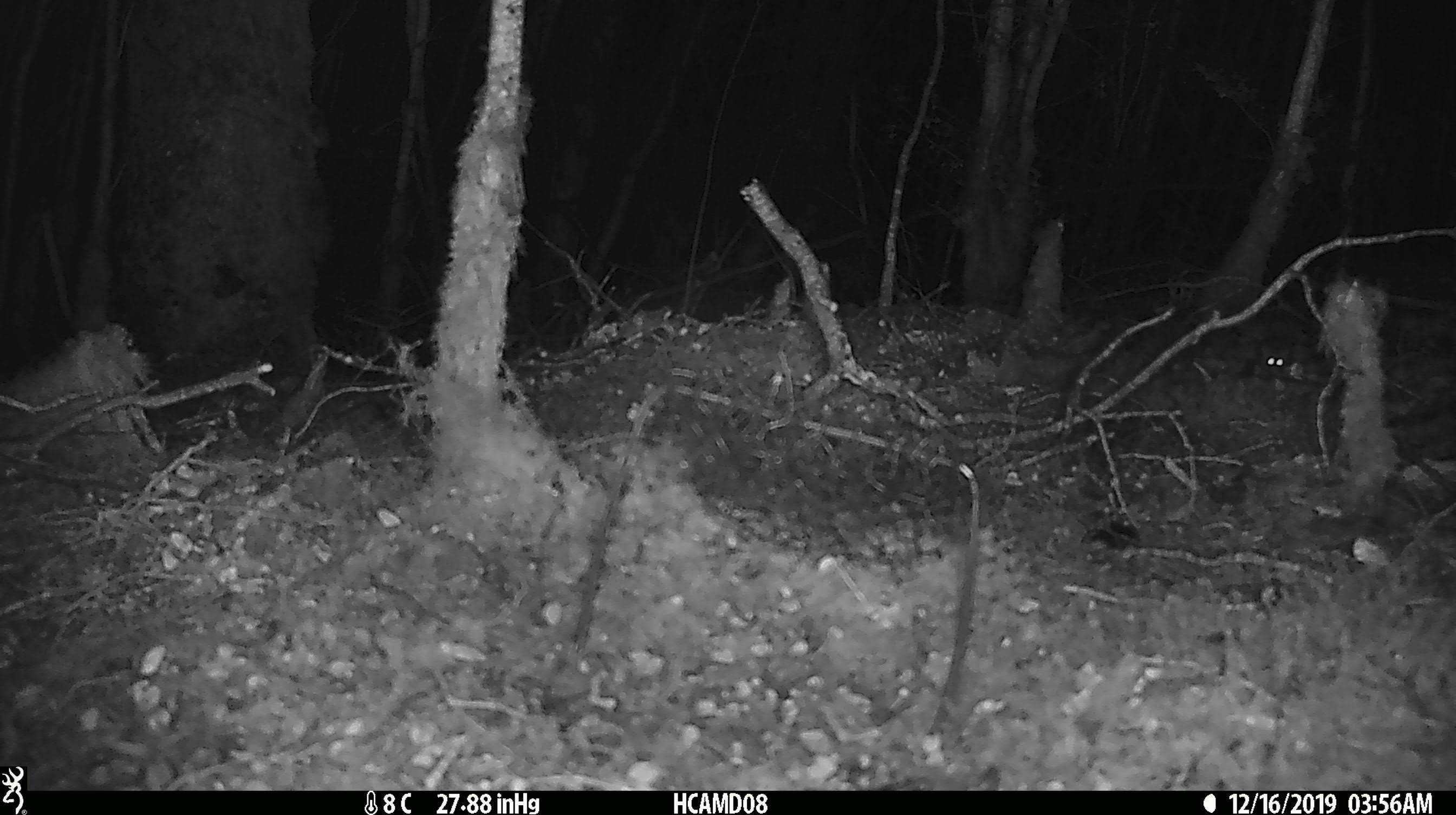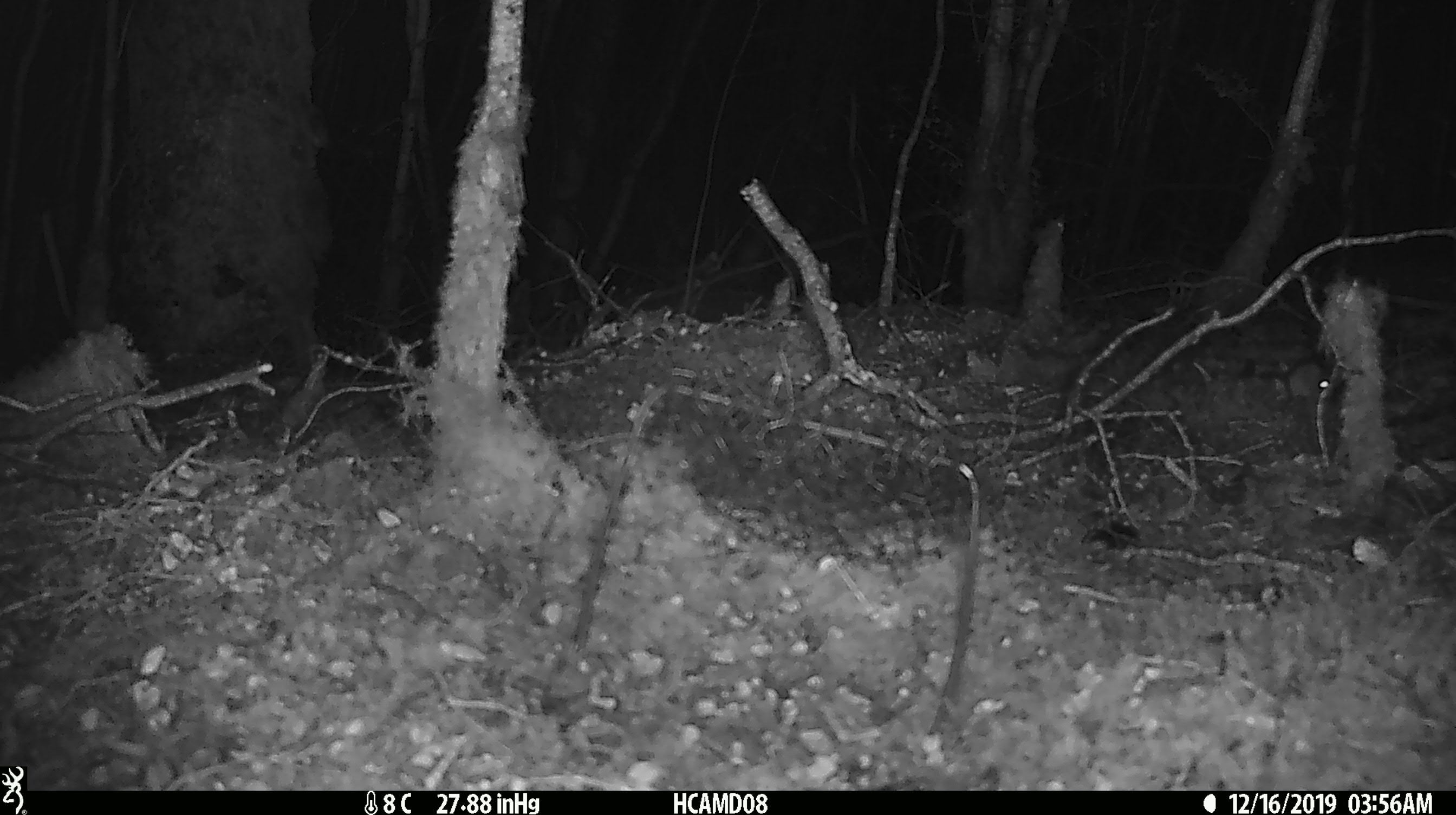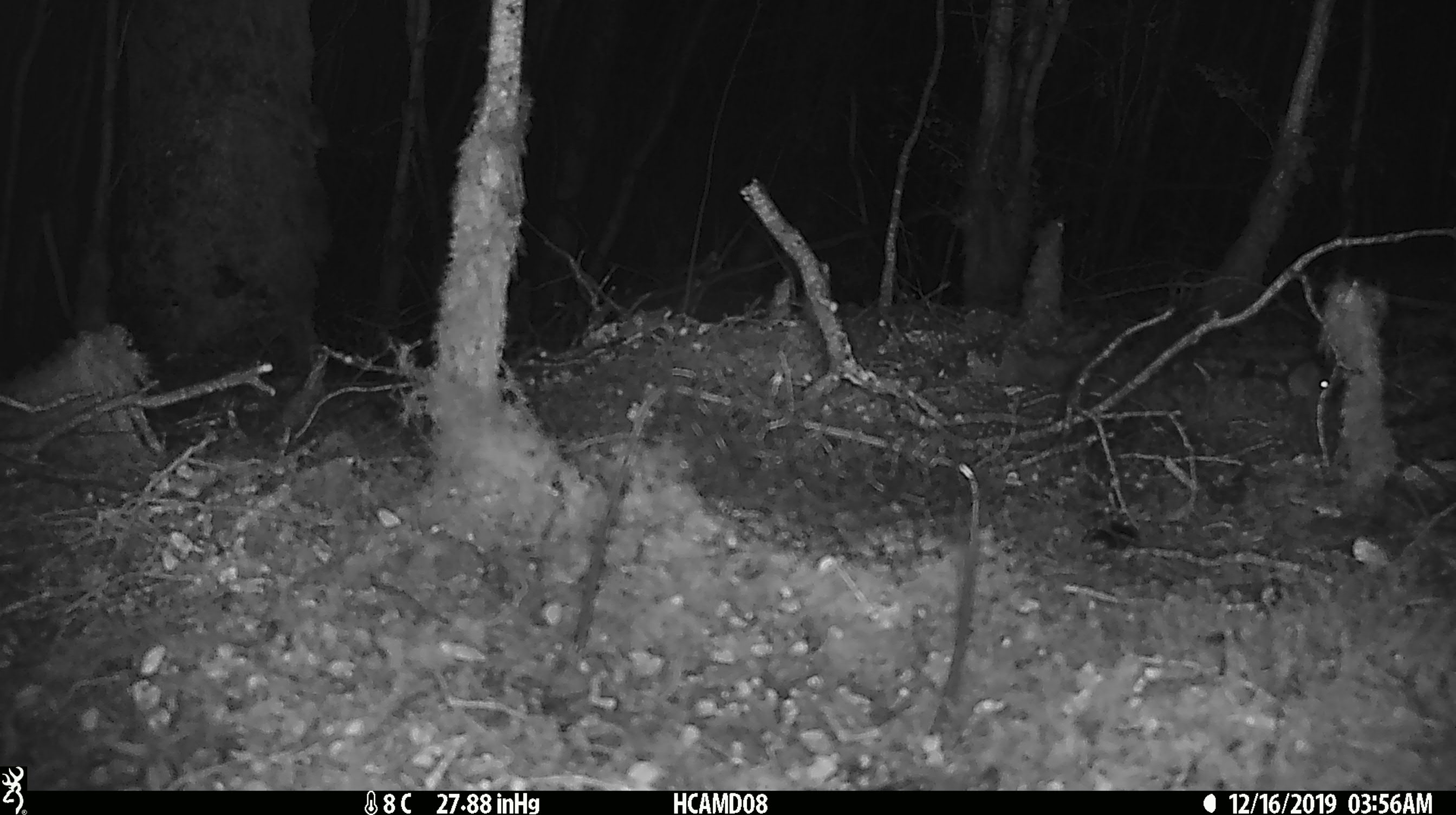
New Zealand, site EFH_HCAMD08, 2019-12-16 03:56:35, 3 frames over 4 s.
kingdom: Animalia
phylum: Chordata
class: Mammalia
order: Rodentia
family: Muridae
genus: Mus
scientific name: Mus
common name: mouse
Mouse (Mus).